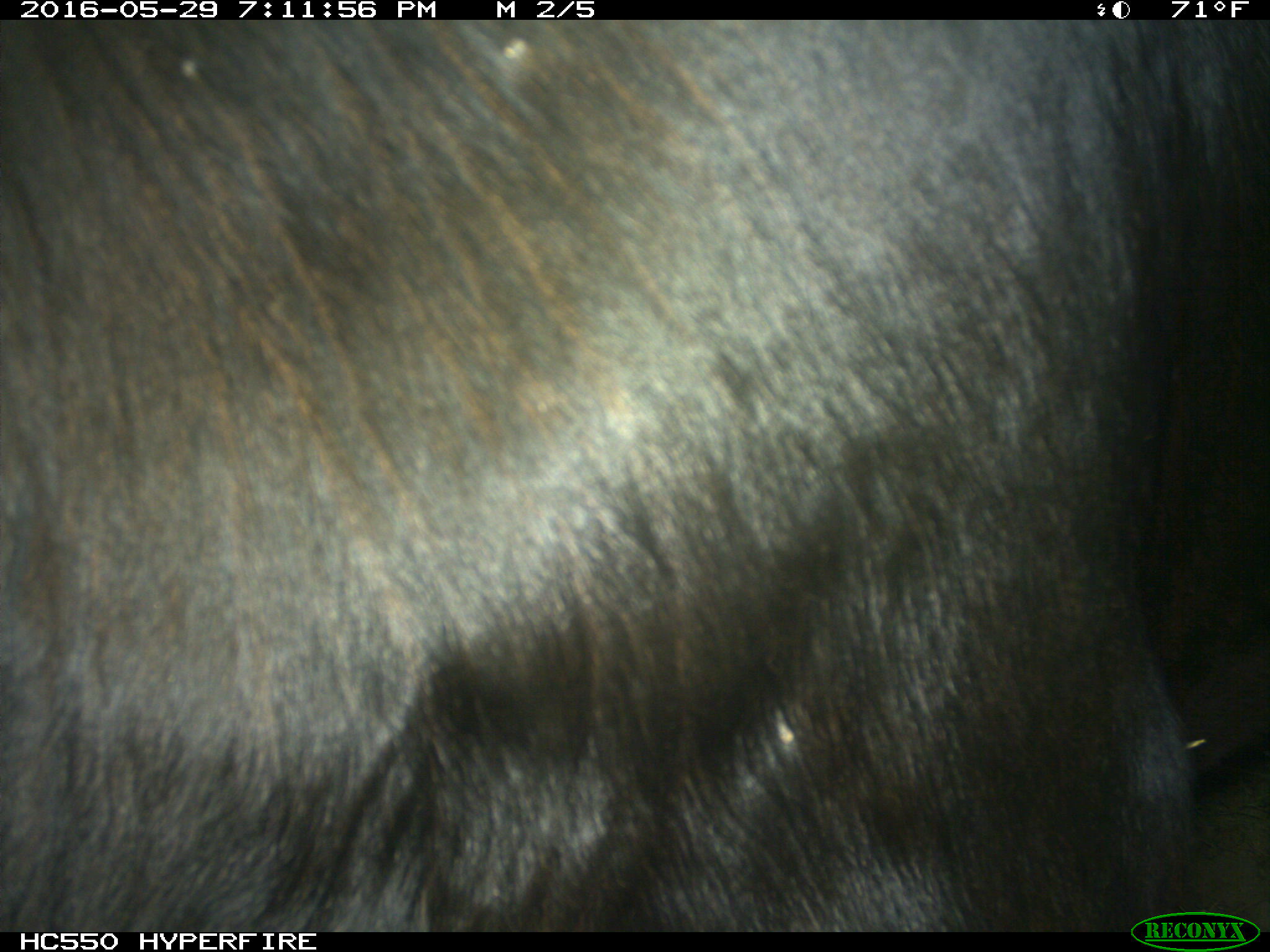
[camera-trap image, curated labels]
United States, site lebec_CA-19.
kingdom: Animalia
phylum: Chordata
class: Mammalia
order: Artiodactyla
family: Bovidae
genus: Bos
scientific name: Bos taurus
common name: domestic cow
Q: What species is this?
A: Bos taurus (domestic cow).